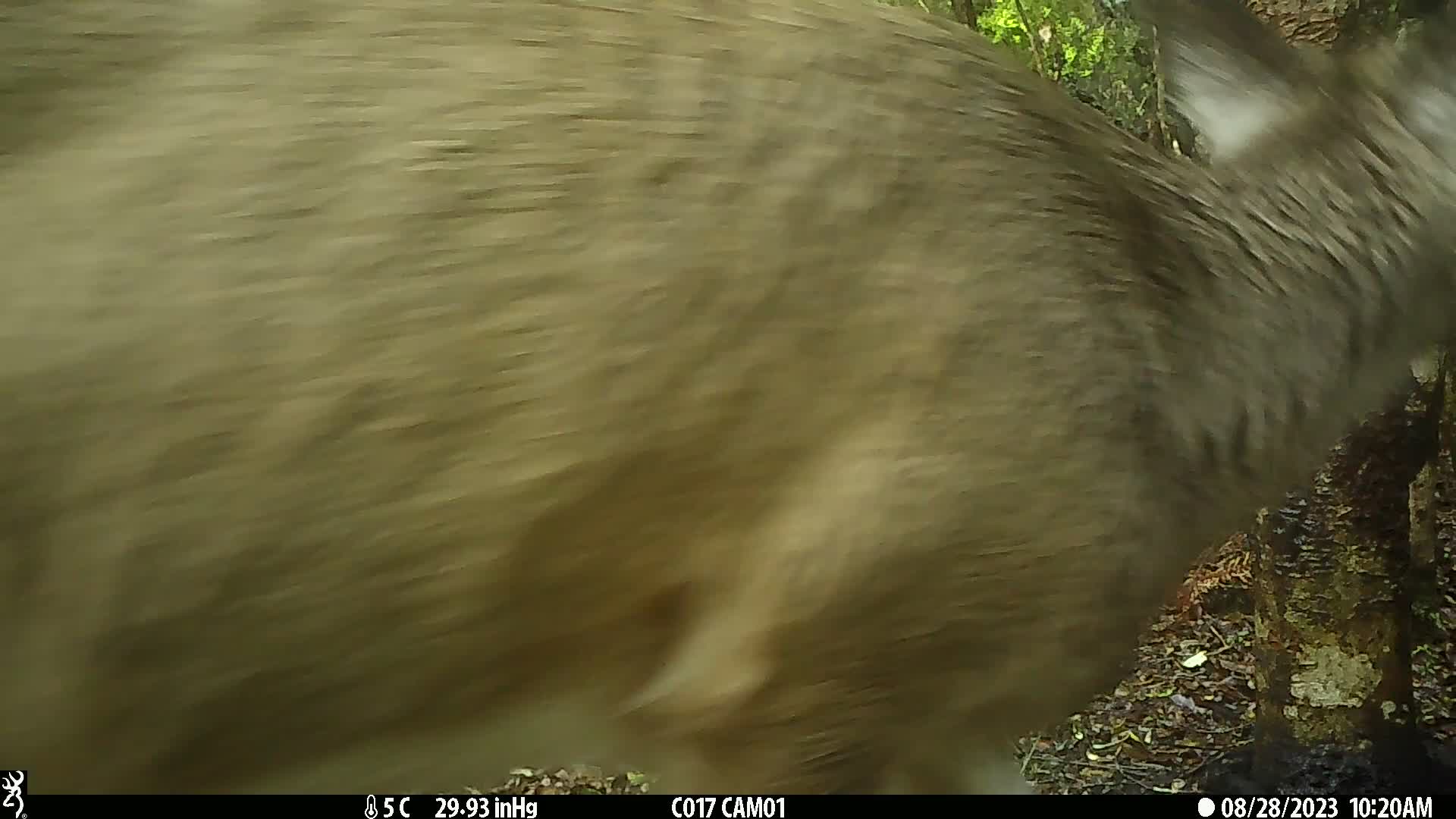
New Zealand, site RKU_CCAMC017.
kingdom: Animalia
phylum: Chordata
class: Mammalia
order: Artiodactyla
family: Cervidae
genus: Odocoileus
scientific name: Odocoileus virginianus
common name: white-tailed deer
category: white tailed deer